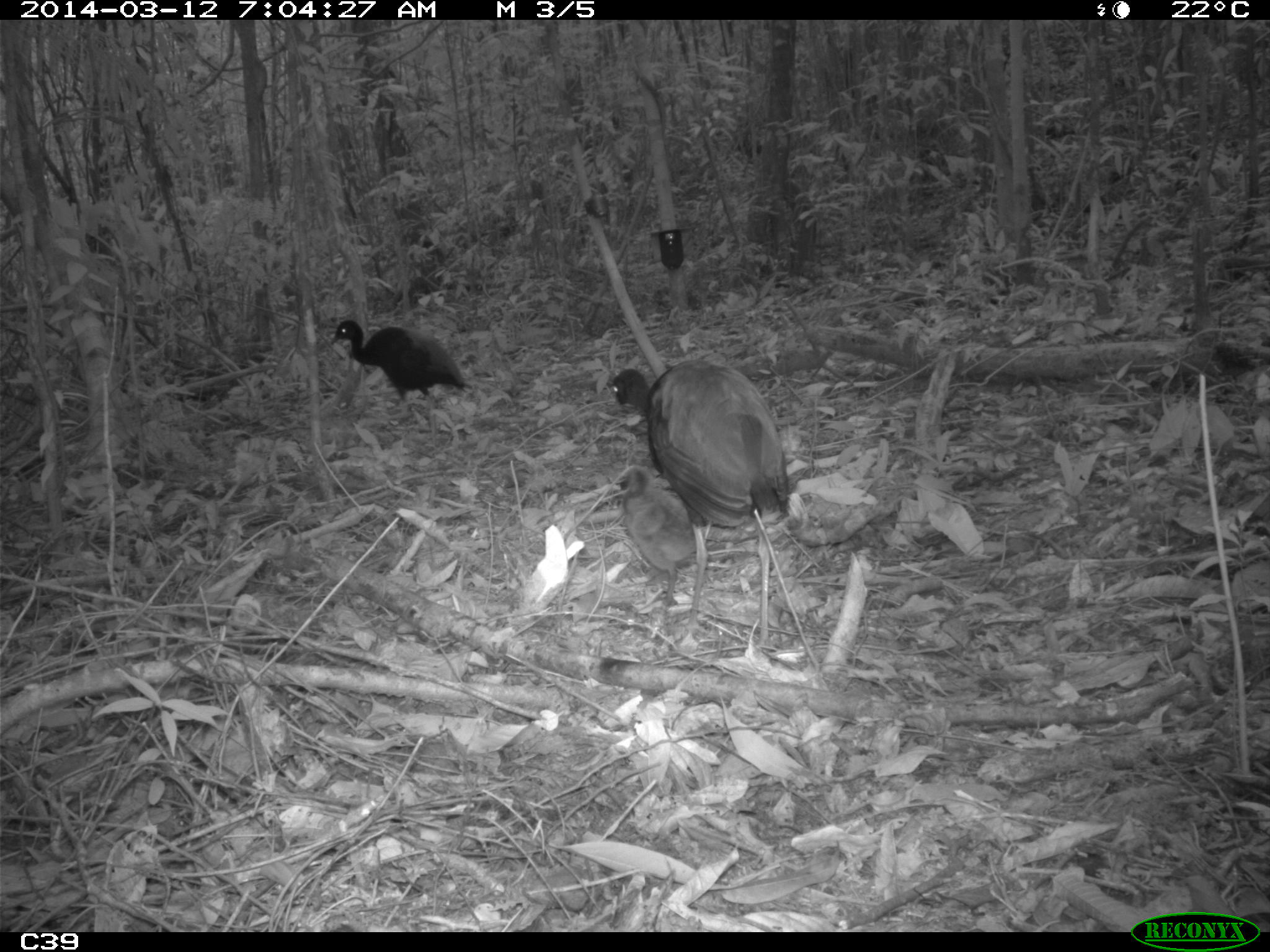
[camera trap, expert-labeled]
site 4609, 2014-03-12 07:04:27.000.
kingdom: Animalia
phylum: Chordata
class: Aves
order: Gruiformes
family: Psophiidae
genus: Psophia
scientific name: Psophia crepitans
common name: gray-winged trumpeter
Psophia crepitans (gray-winged trumpeter), count 8, age adult.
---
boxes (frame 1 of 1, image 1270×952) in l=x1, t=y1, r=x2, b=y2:
psophia crepitans: l=602, t=355, r=790, b=650; l=329, t=318, r=474, b=457; l=613, t=462, r=708, b=612